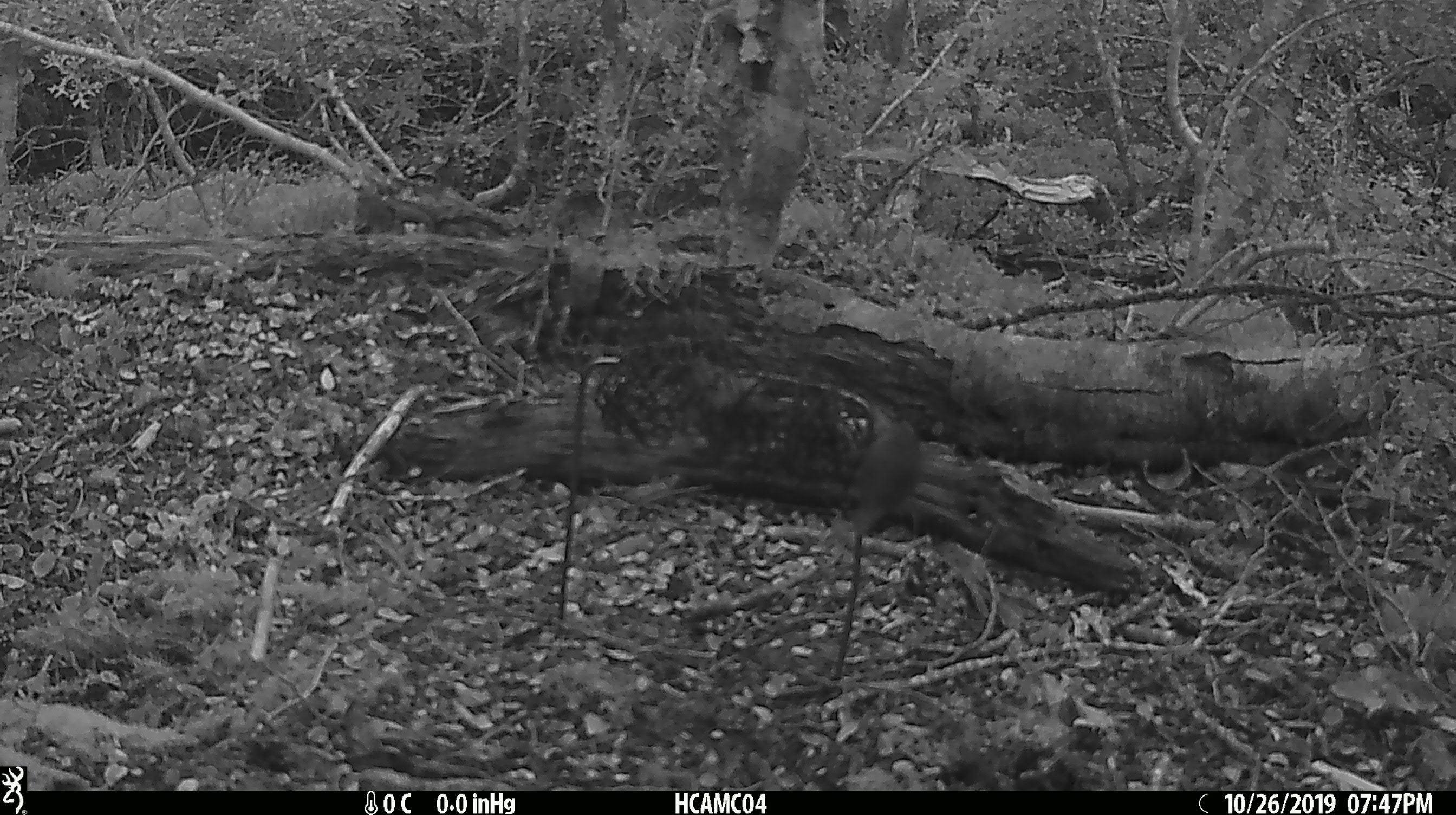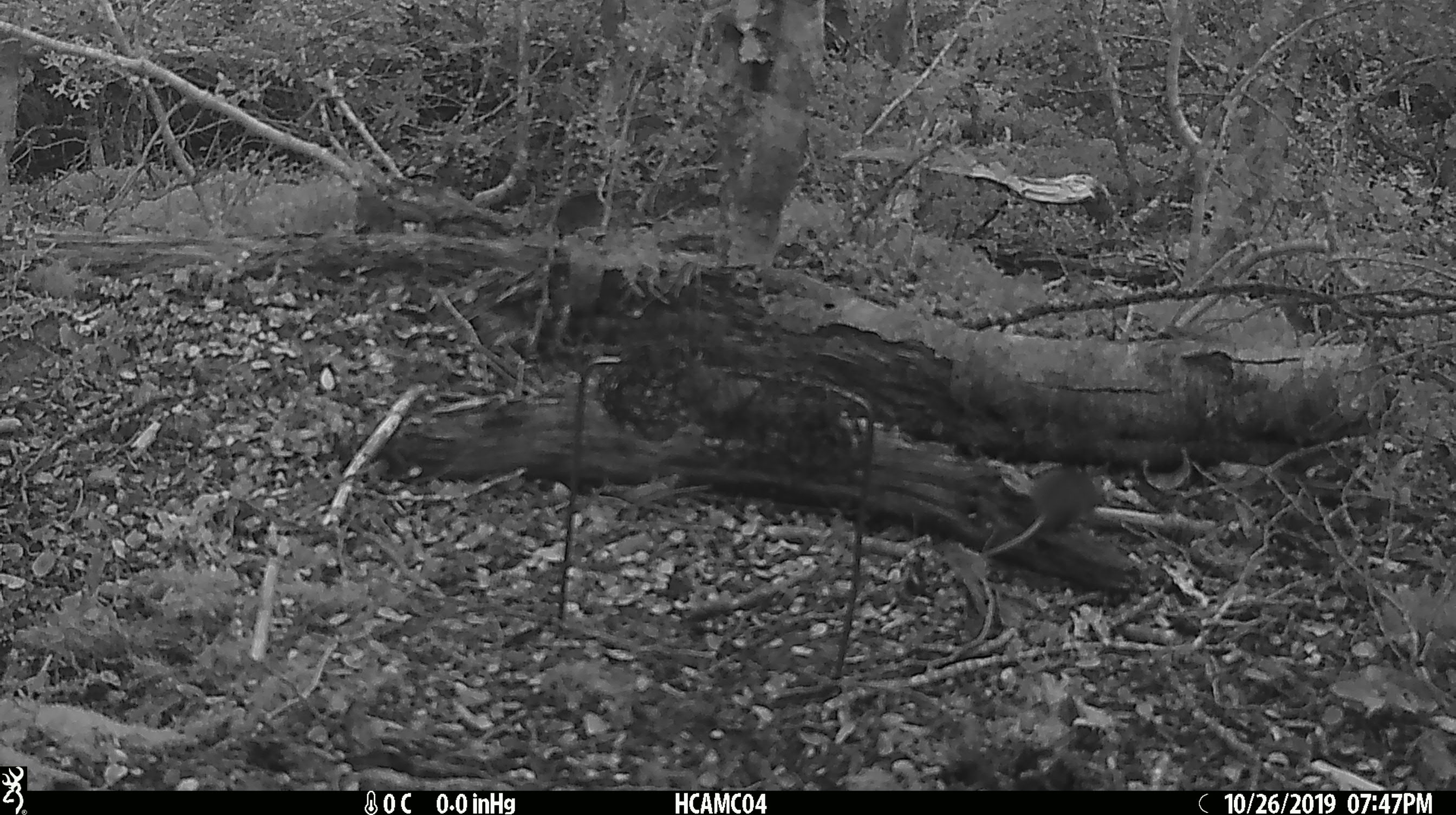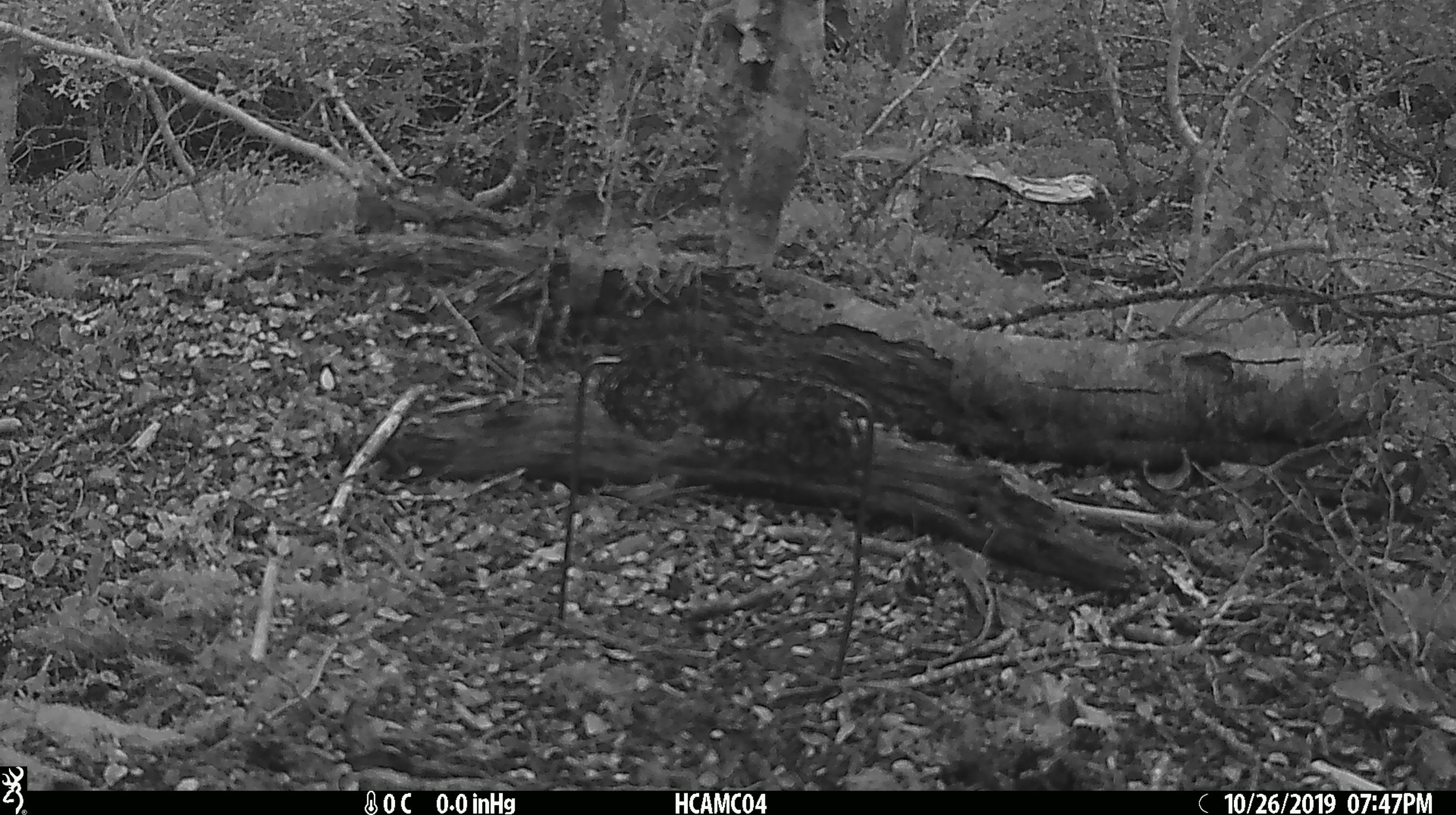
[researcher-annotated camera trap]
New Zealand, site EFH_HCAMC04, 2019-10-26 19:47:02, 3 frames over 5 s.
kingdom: Animalia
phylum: Chordata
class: Mammalia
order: Rodentia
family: Muridae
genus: Mus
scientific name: Mus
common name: mouse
Mouse (Mus).